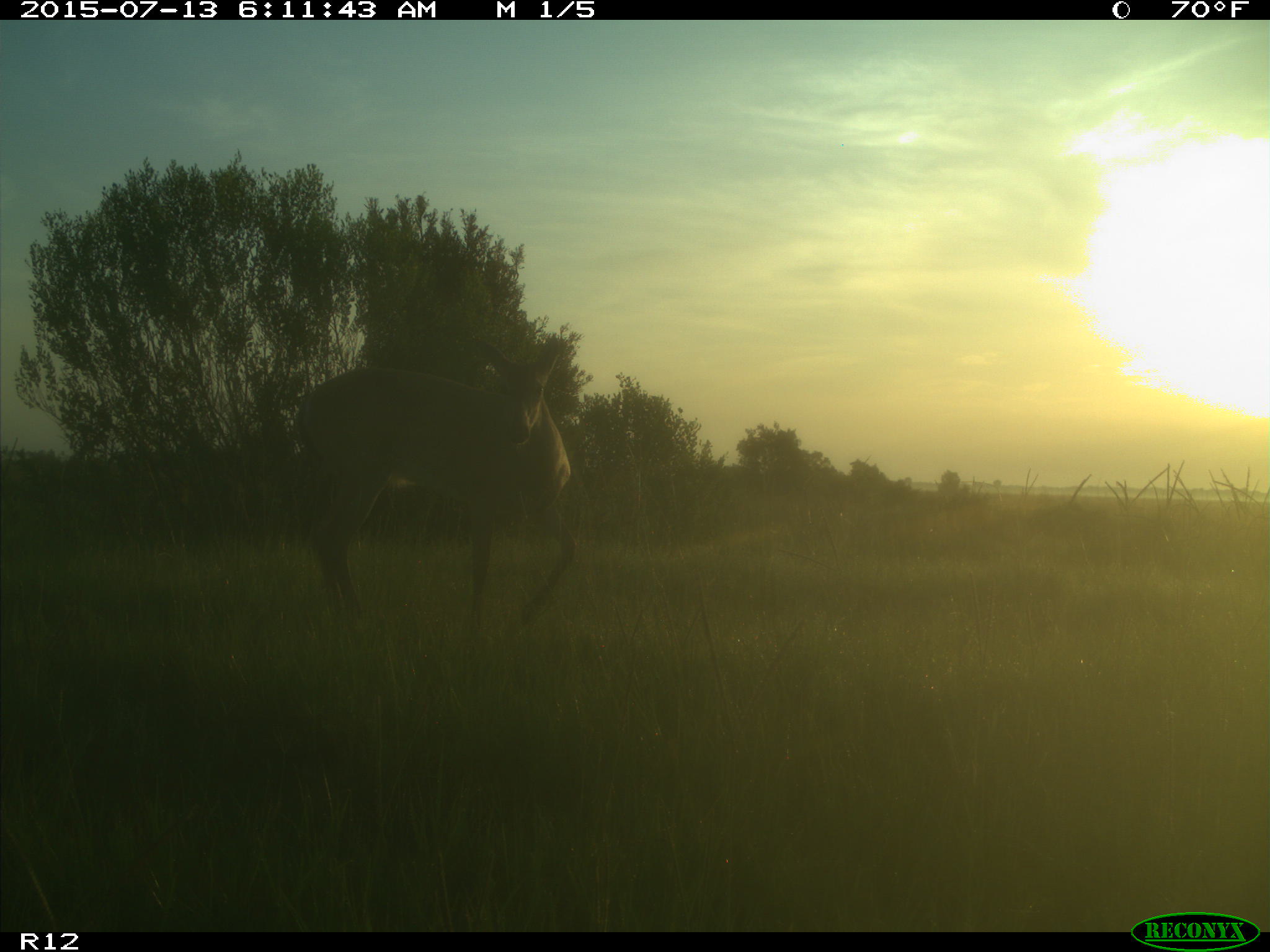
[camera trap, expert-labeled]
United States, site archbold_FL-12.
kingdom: Animalia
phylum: Chordata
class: Mammalia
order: Artiodactyla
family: Cervidae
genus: Odocoileus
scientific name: Odocoileus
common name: deer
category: unidentified deer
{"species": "unidentified deer (deer) (Odocoileus)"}